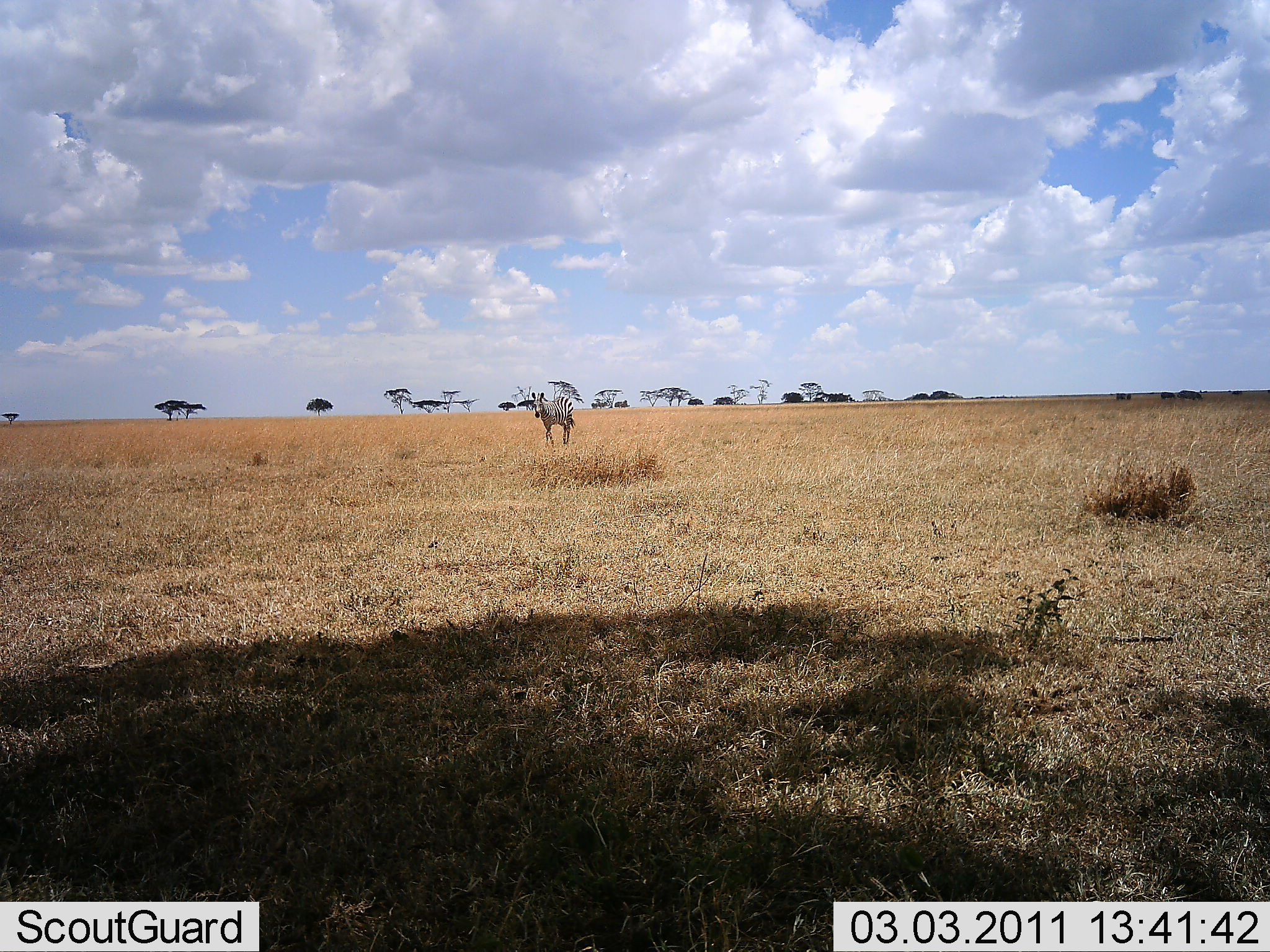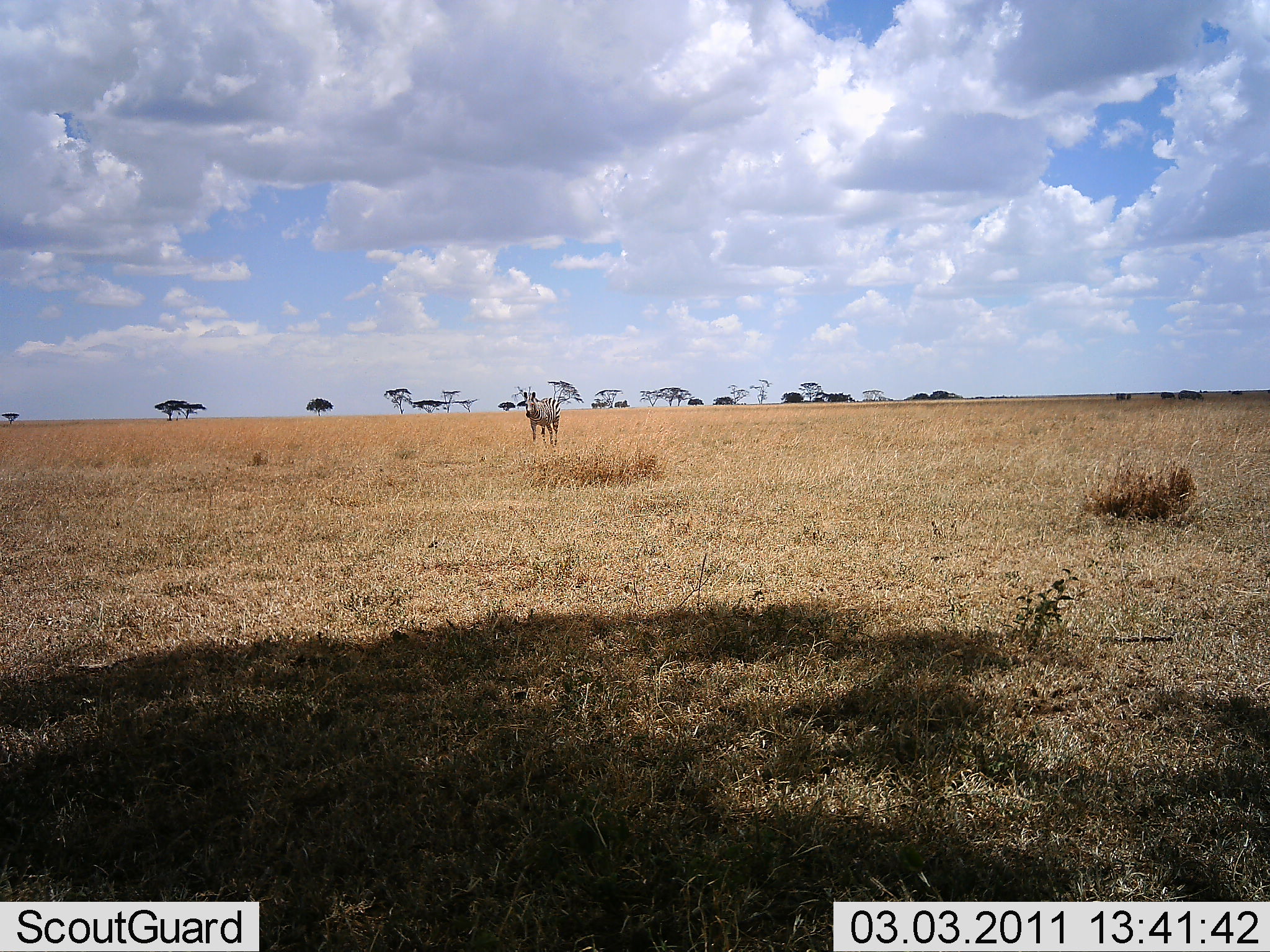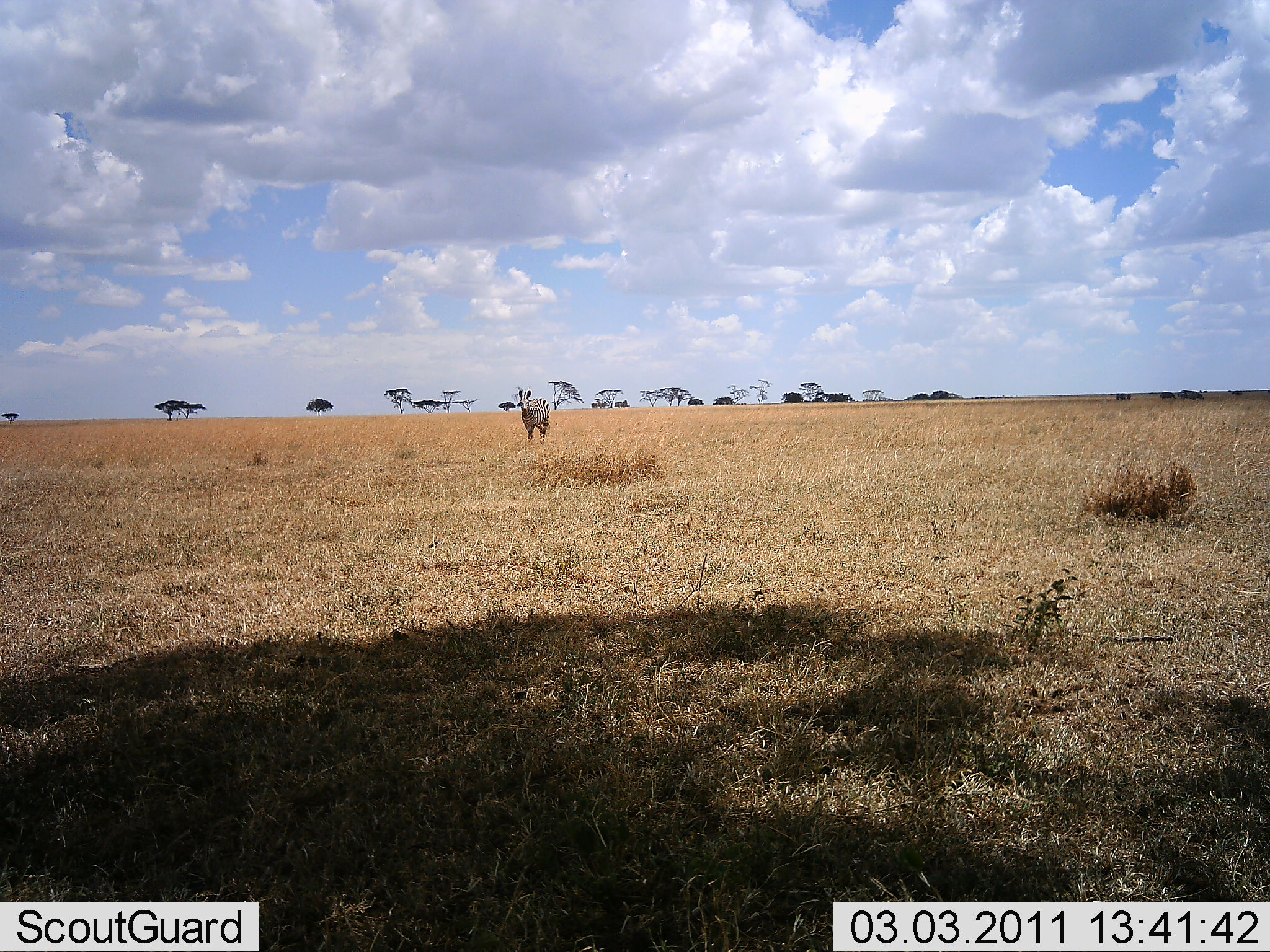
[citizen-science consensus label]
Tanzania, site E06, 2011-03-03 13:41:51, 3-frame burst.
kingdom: Animalia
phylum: Chordata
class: Mammalia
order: Perissodactyla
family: Equidae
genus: Equus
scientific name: Equus quagga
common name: plains zebra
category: zebra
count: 1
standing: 38%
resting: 0%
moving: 62%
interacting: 0%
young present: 0%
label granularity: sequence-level